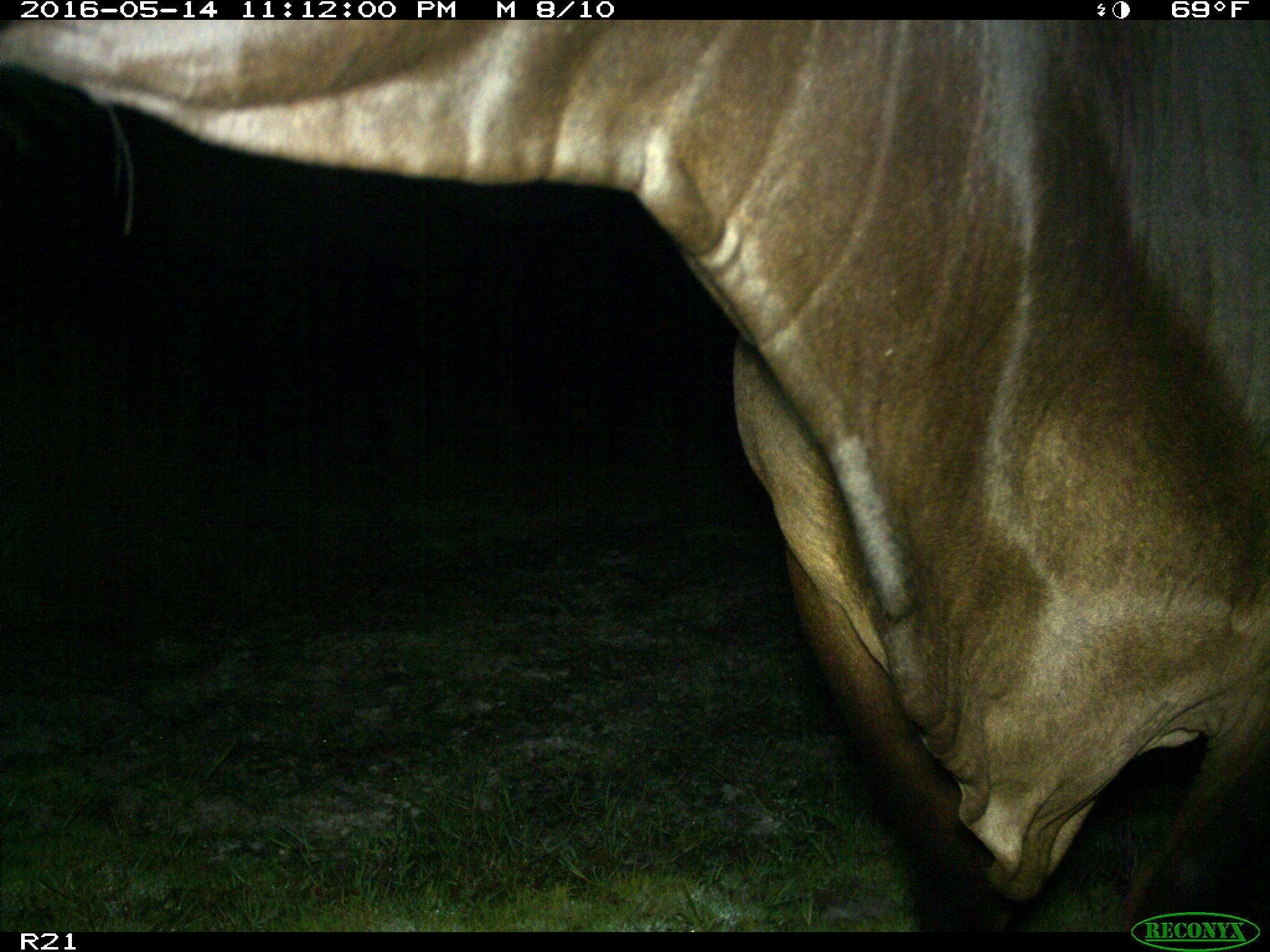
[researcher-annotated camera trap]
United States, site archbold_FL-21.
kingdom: Animalia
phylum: Chordata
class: Mammalia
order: Artiodactyla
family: Bovidae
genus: Bos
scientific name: Bos taurus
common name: domestic cow